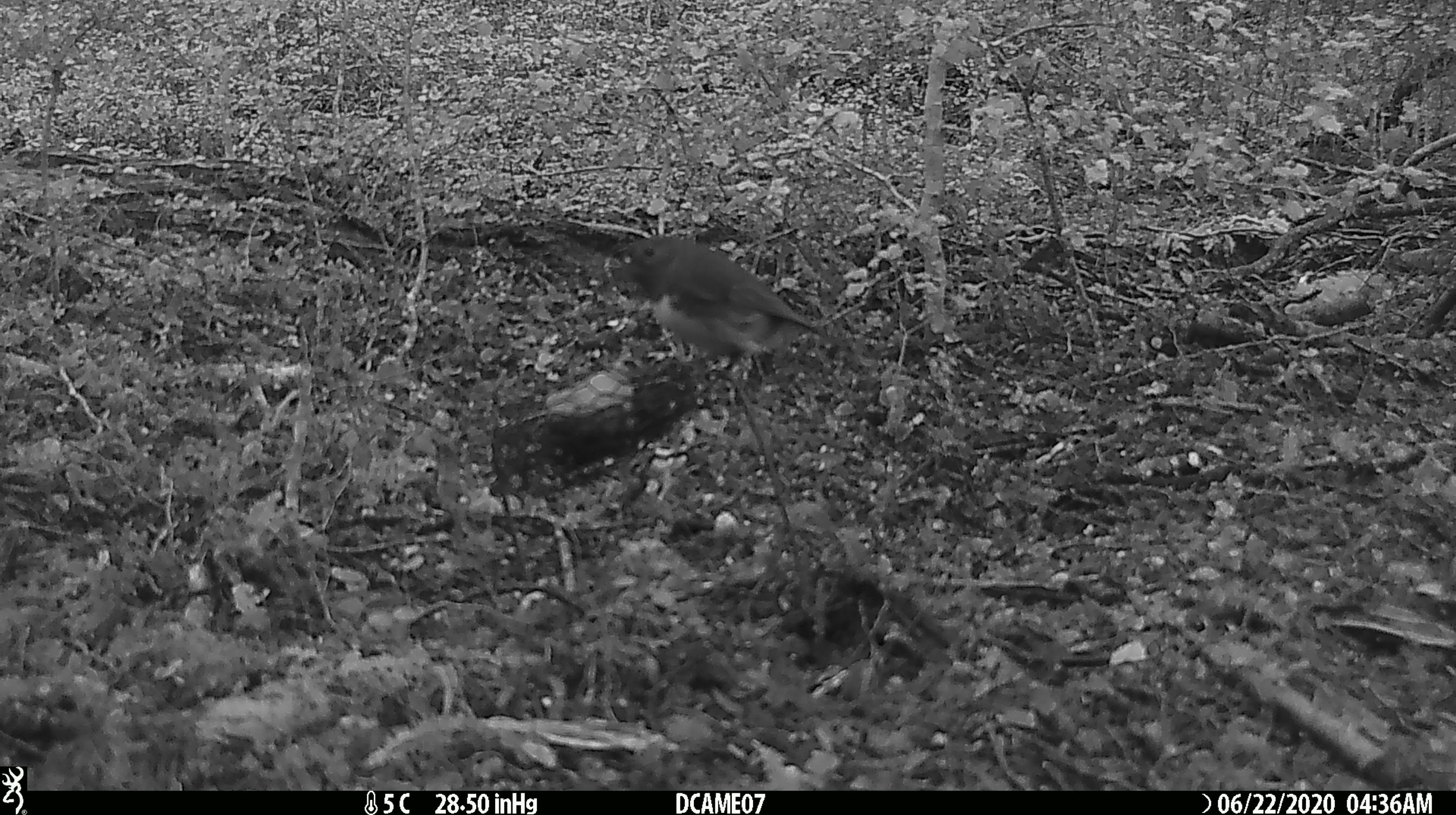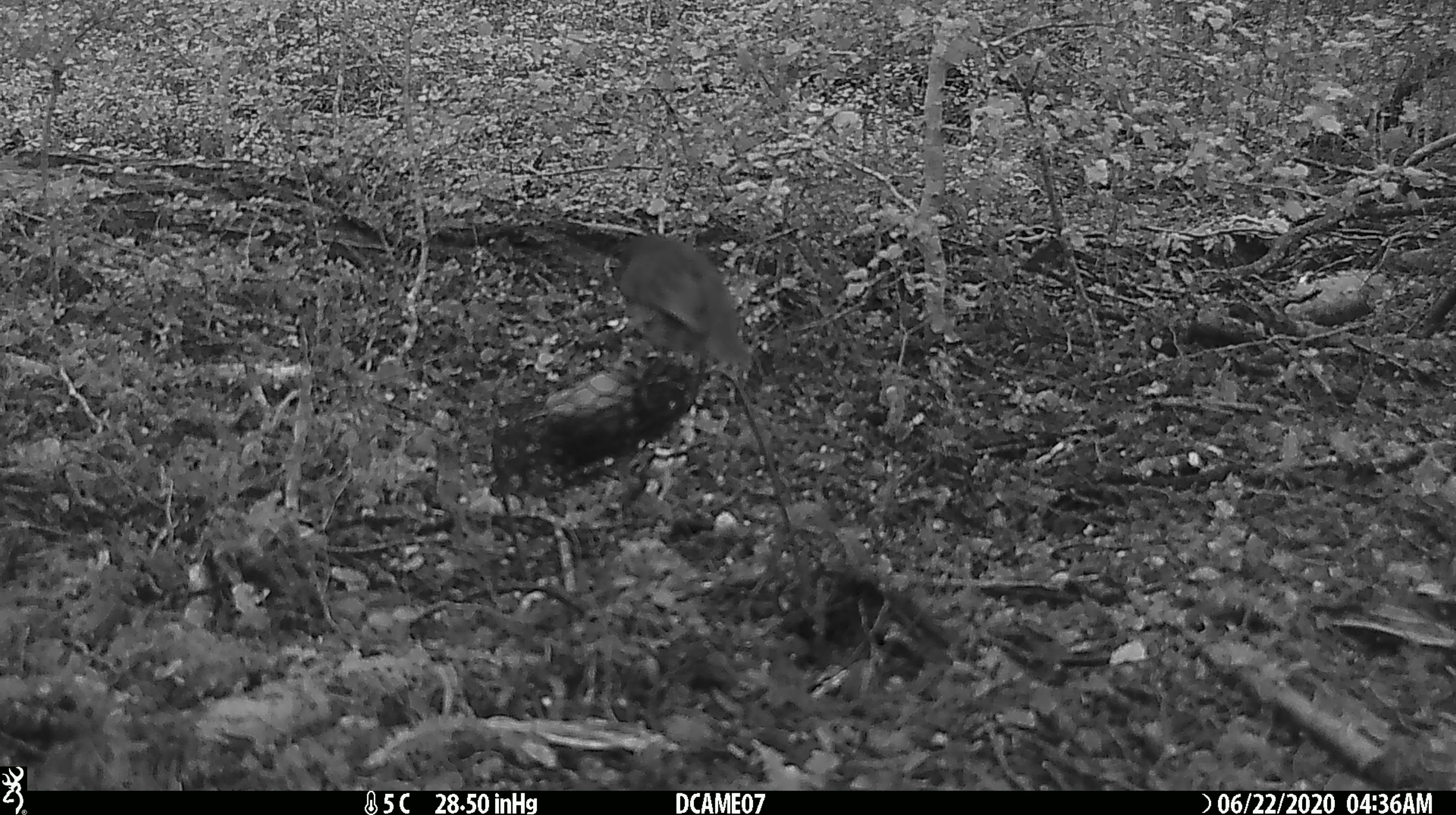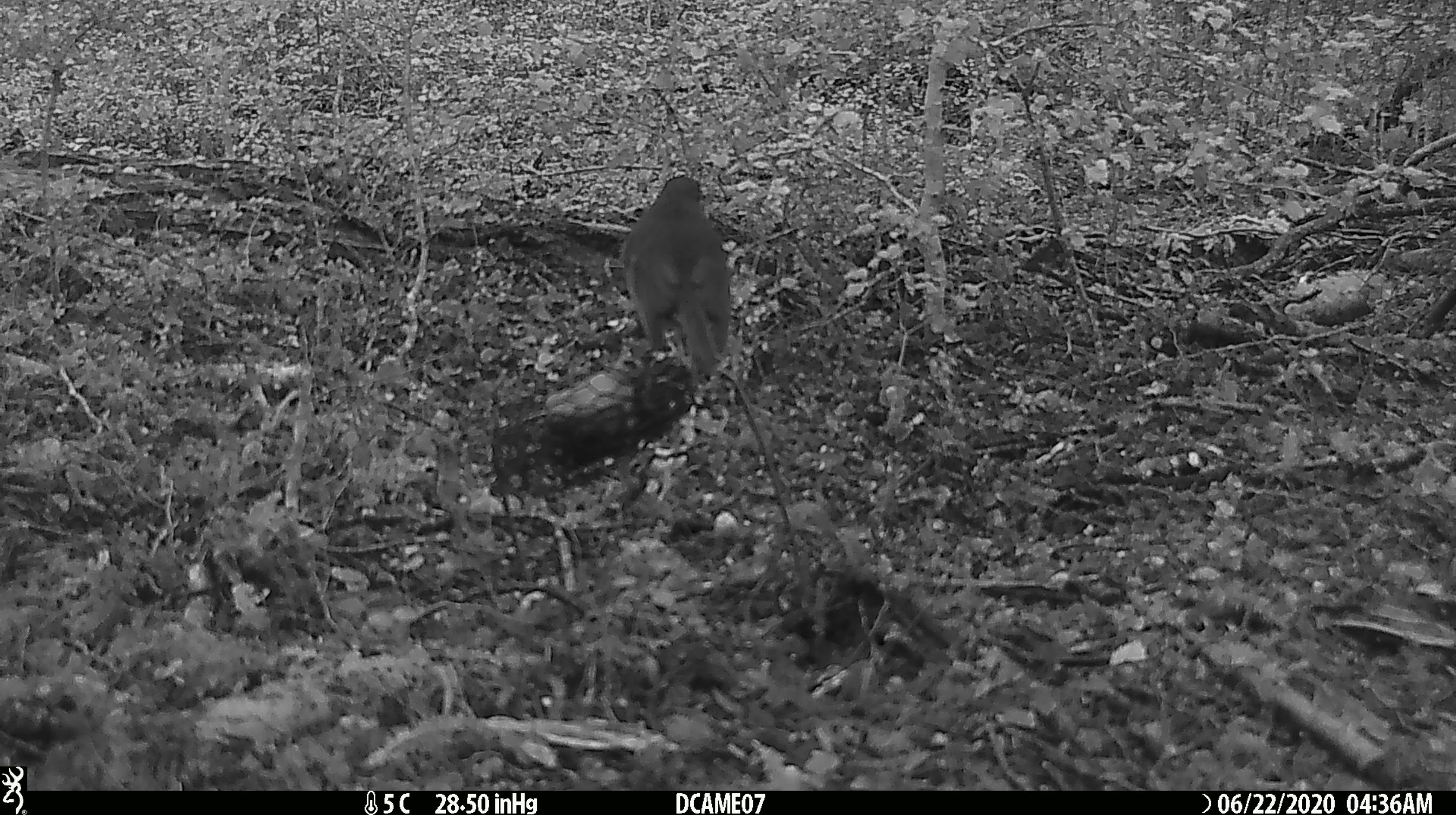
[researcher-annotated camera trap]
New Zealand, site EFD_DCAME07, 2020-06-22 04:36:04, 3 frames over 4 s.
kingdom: Animalia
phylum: Chordata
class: Aves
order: Passeriformes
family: Petroicidae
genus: Petroica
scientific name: Petroica australis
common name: new zealand robin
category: robin